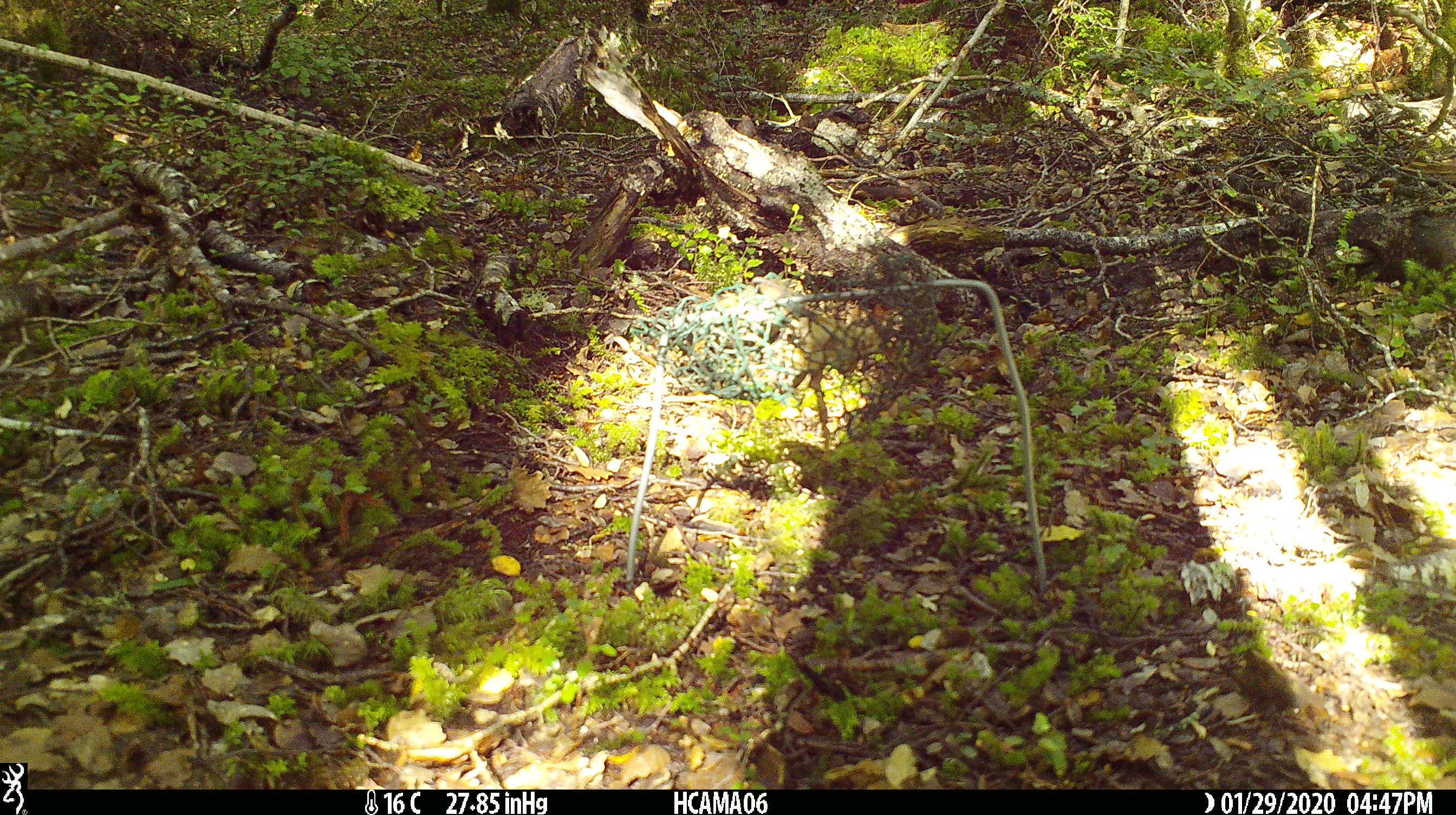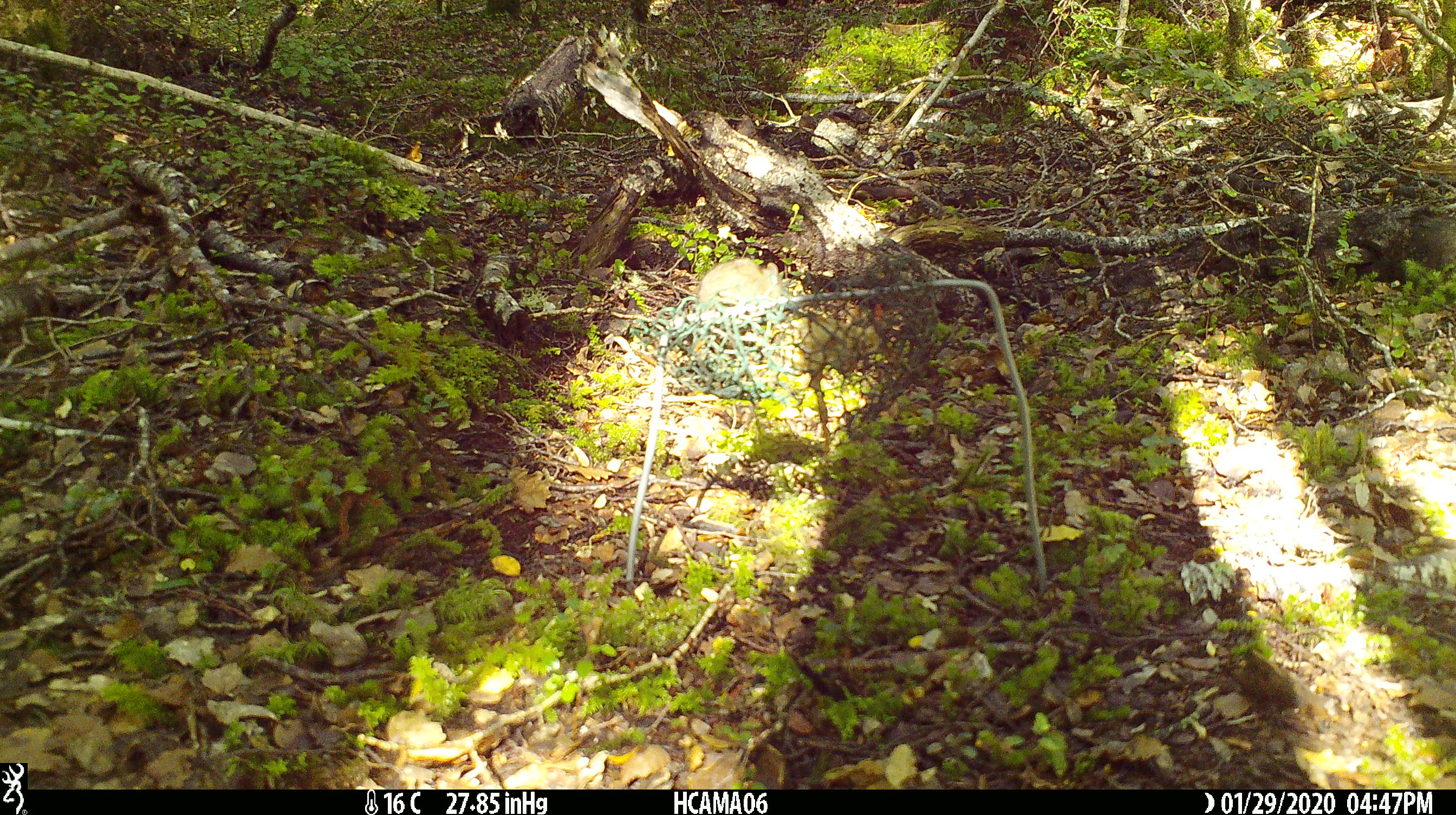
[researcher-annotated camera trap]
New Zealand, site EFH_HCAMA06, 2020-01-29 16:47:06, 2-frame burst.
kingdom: Animalia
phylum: Chordata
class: Mammalia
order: Rodentia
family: Muridae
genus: Mus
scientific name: Mus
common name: mouse